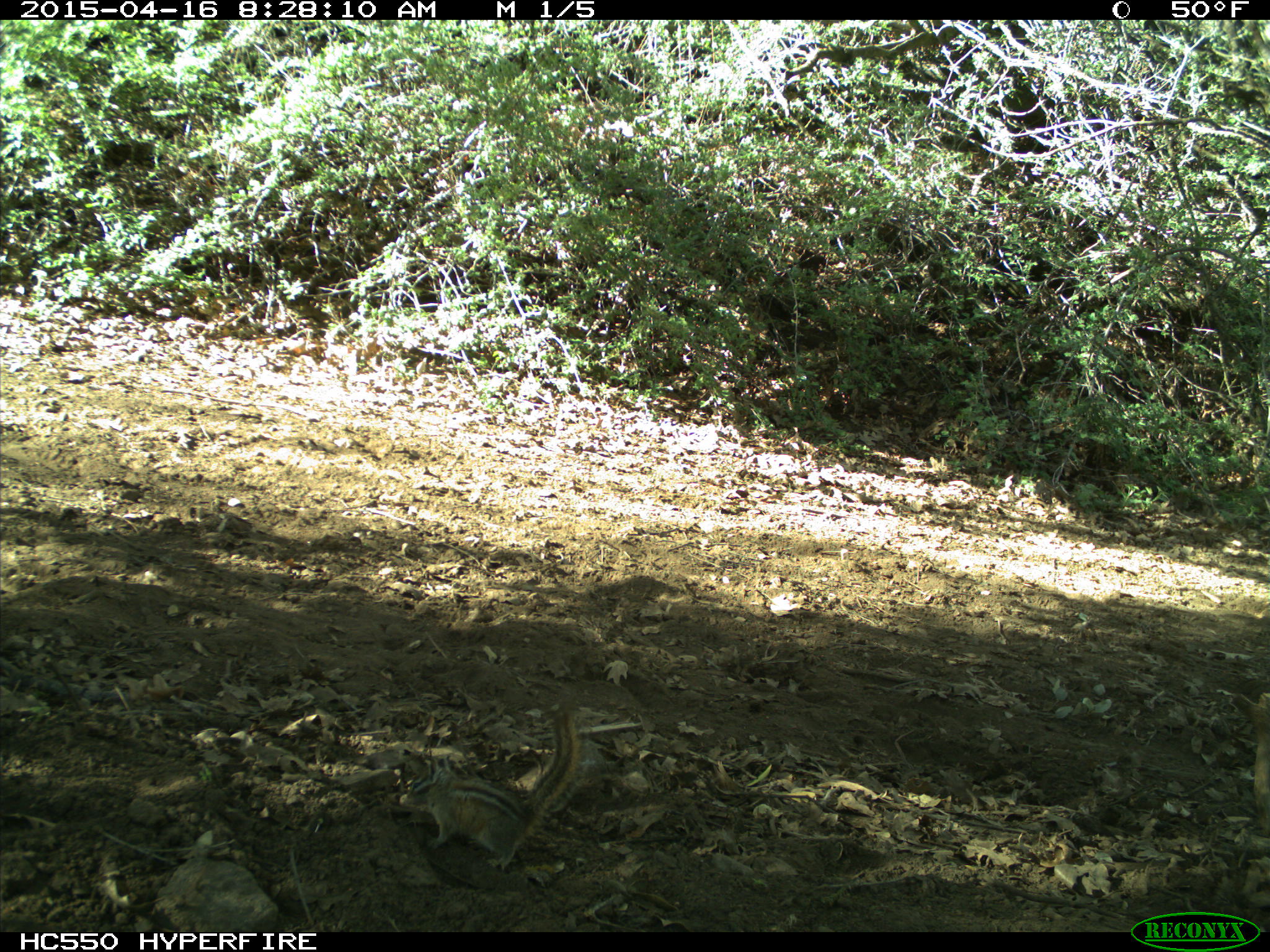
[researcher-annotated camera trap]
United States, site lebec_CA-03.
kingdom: Animalia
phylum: Chordata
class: Mammalia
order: Rodentia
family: Sciuridae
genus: Tamias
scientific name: Tamias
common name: chipmunk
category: unidentified chipmunk